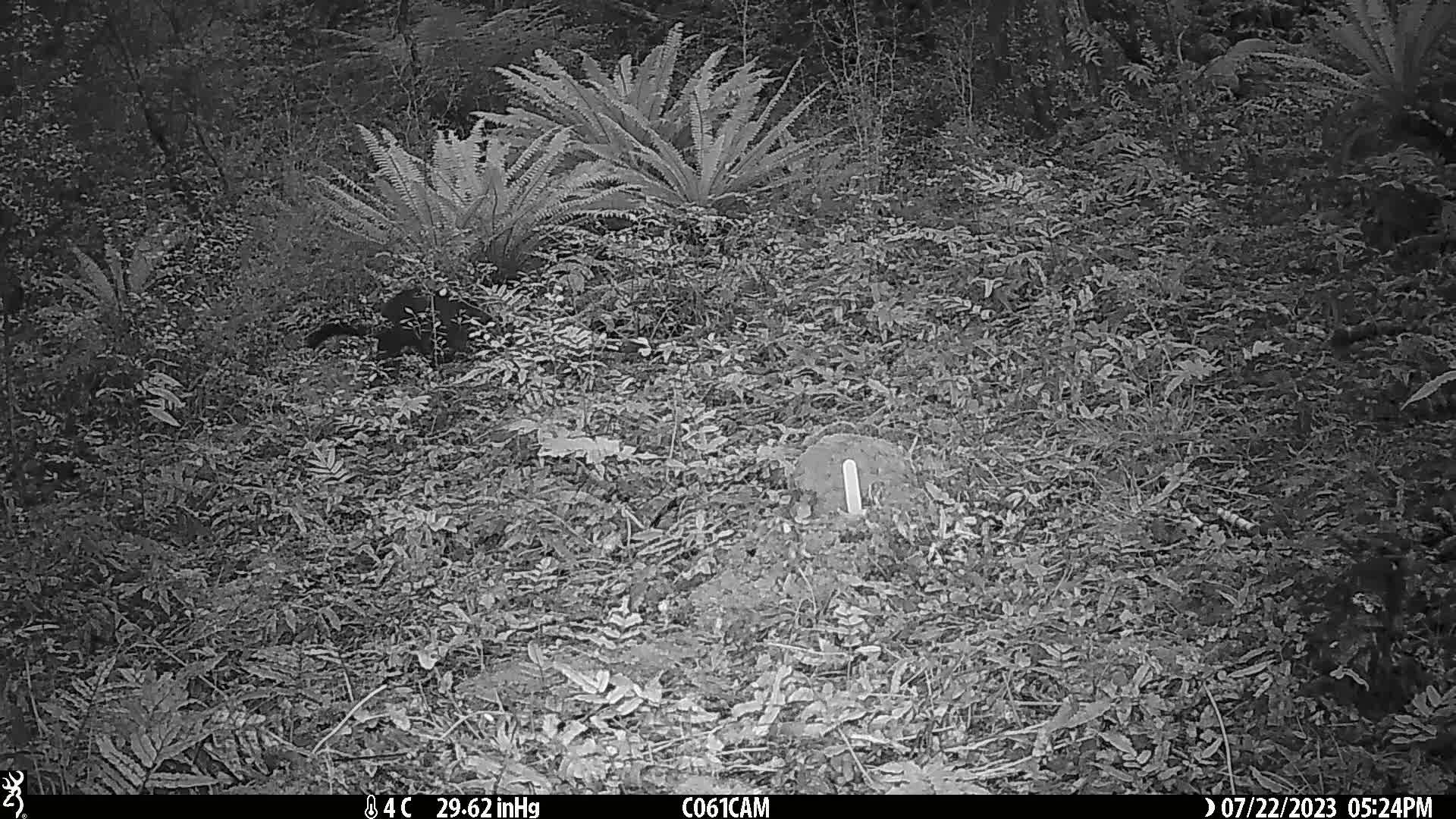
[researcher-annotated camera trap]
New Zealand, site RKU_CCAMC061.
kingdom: Animalia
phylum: Chordata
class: Mammalia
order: Diprotodontia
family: Phalangeridae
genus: Trichosurus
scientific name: Trichosurus vulpecula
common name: common brushtail possum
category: possum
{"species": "possum (common brushtail possum) (Trichosurus vulpecula)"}